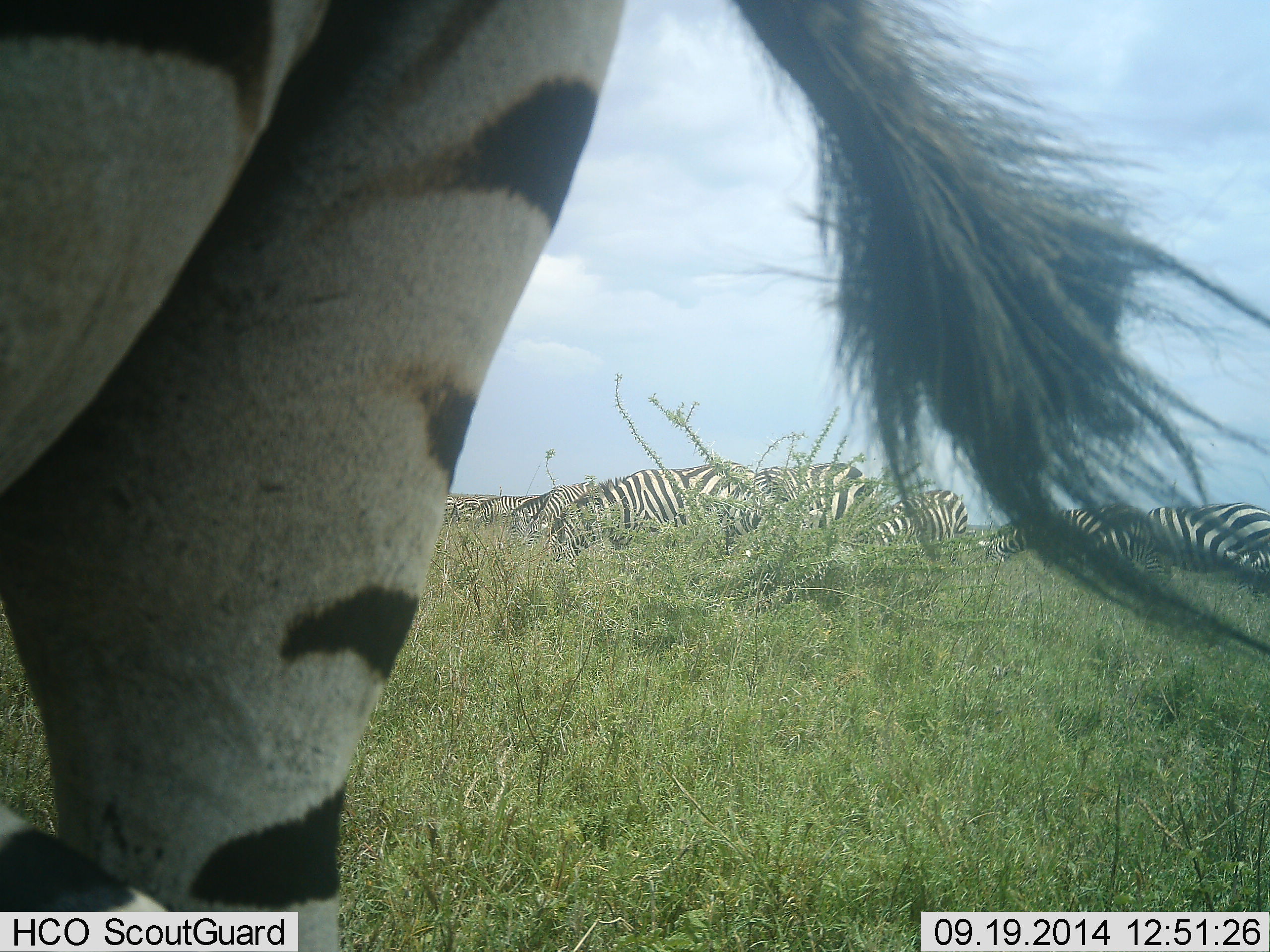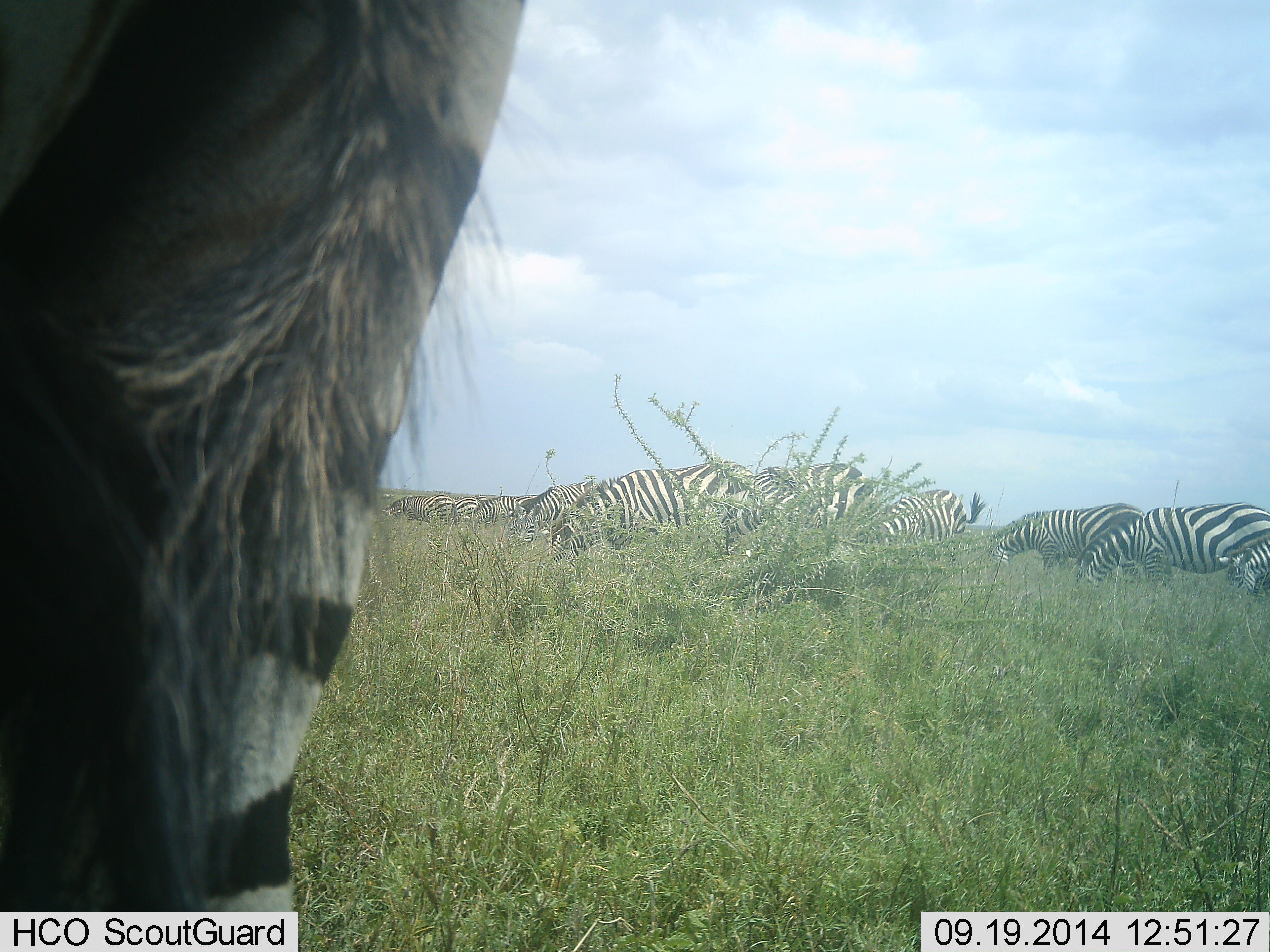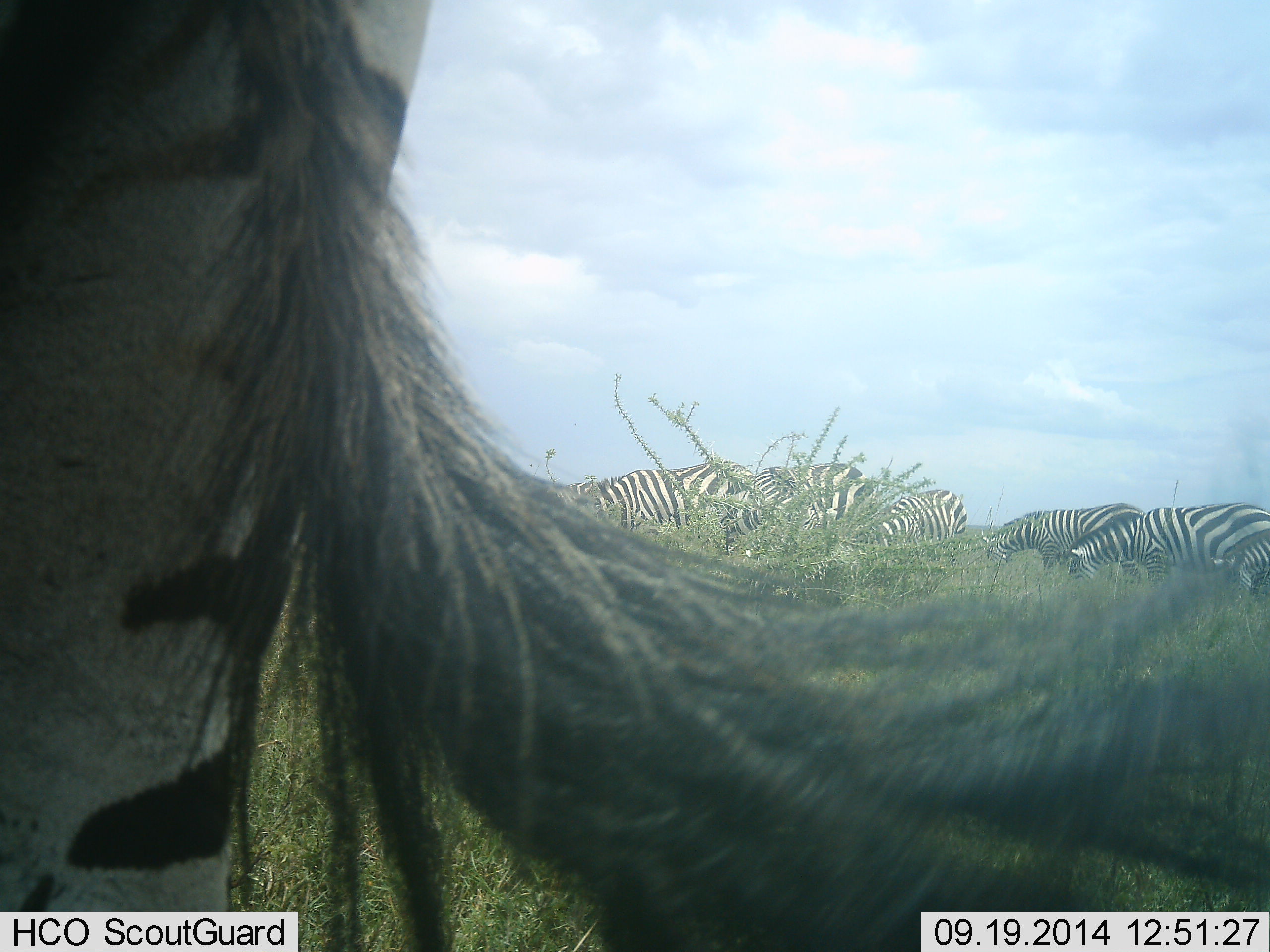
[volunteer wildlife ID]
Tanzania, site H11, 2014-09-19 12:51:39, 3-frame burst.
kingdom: Animalia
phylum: Chordata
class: Mammalia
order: Perissodactyla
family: Equidae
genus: Equus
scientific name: Equus quagga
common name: plains zebra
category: zebra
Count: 10.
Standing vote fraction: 60%.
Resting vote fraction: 20%.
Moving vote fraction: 10%.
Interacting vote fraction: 0%.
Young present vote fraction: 0%.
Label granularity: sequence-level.